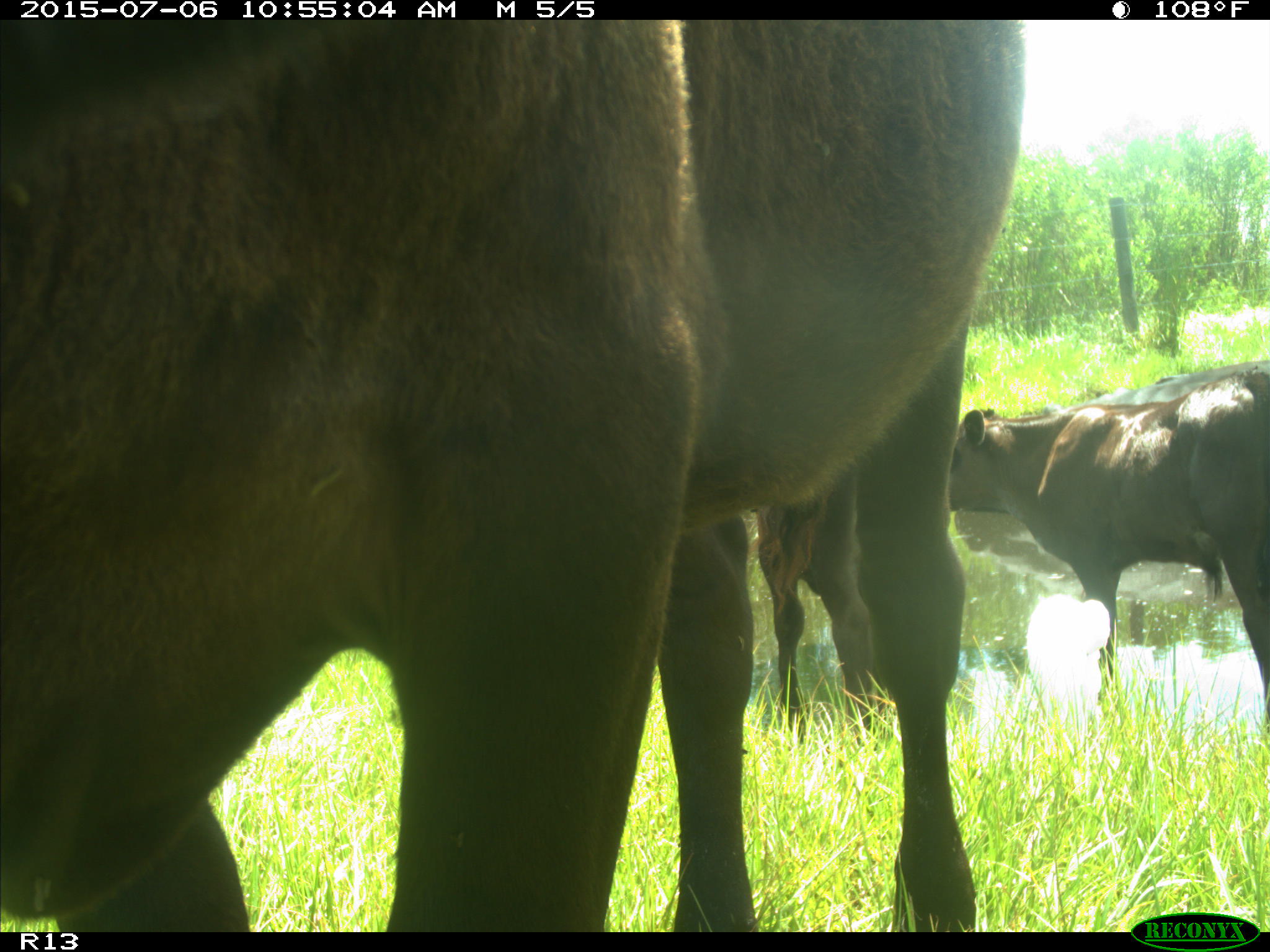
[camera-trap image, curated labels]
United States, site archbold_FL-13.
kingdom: Animalia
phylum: Chordata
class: Mammalia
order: Artiodactyla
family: Bovidae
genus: Bos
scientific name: Bos taurus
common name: domestic cow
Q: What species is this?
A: Bos taurus (domestic cow).